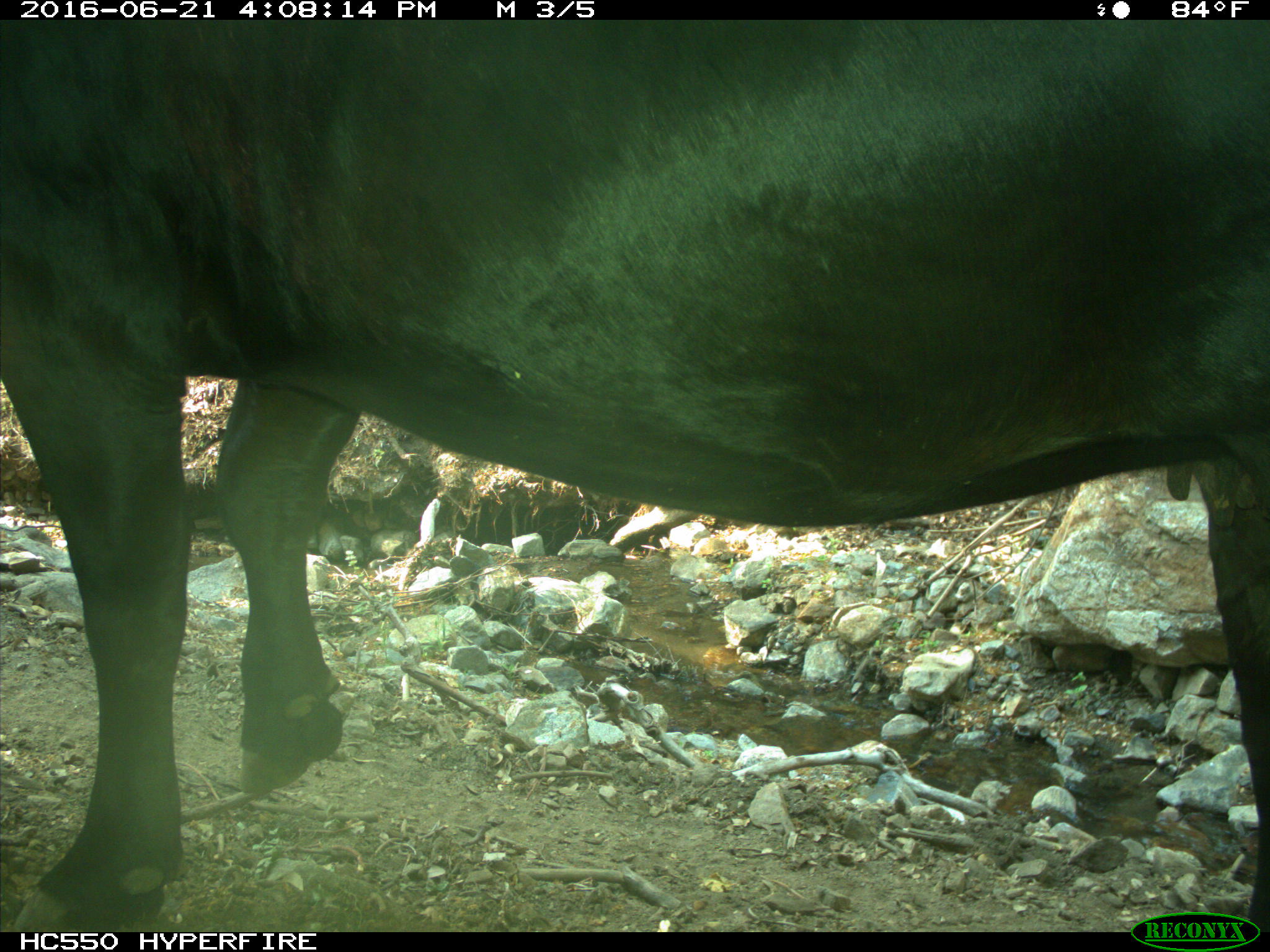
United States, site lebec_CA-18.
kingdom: Animalia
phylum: Chordata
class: Mammalia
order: Artiodactyla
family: Bovidae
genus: Bos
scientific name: Bos taurus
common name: domestic cow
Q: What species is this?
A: Bos taurus (domestic cow).